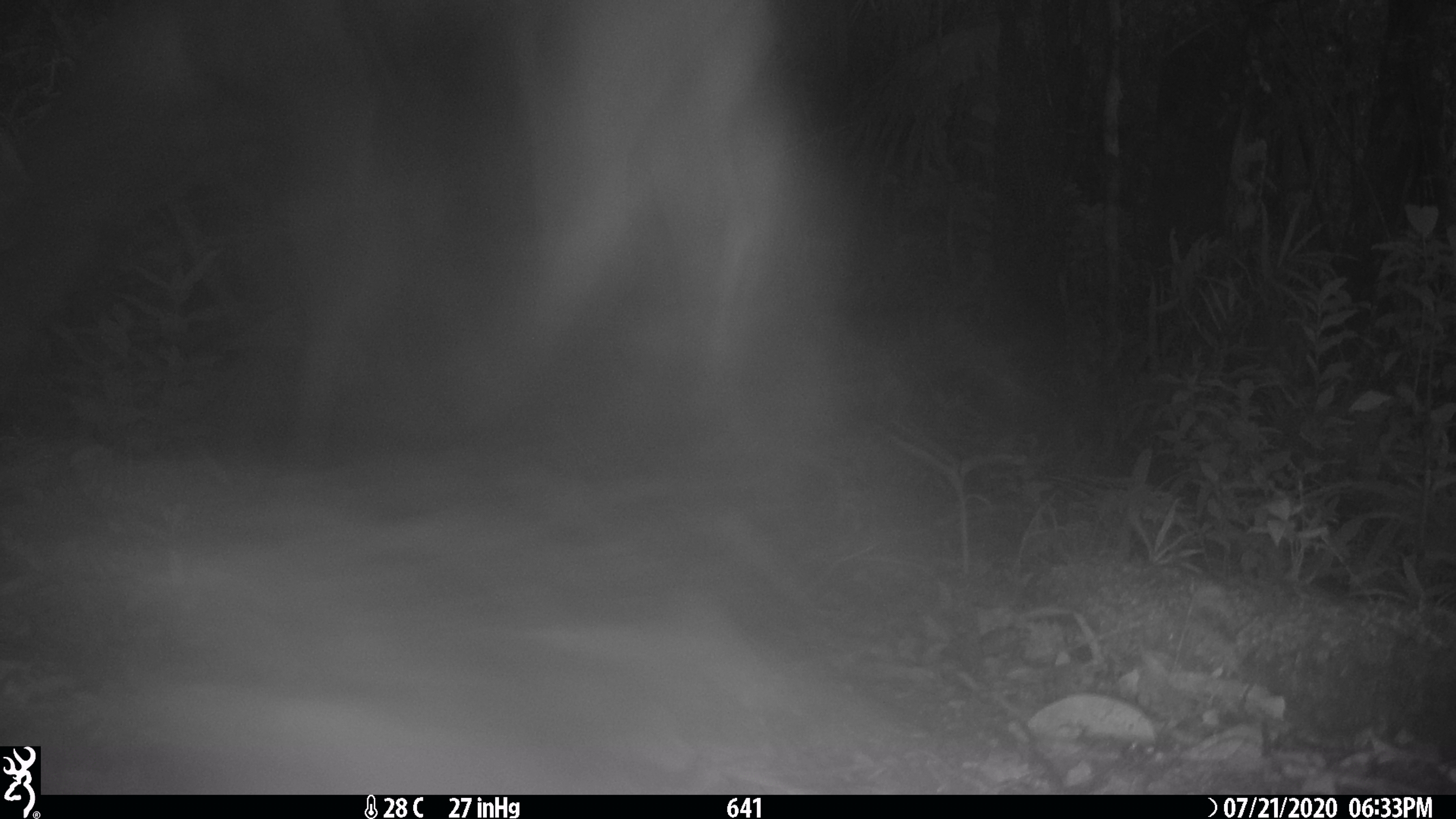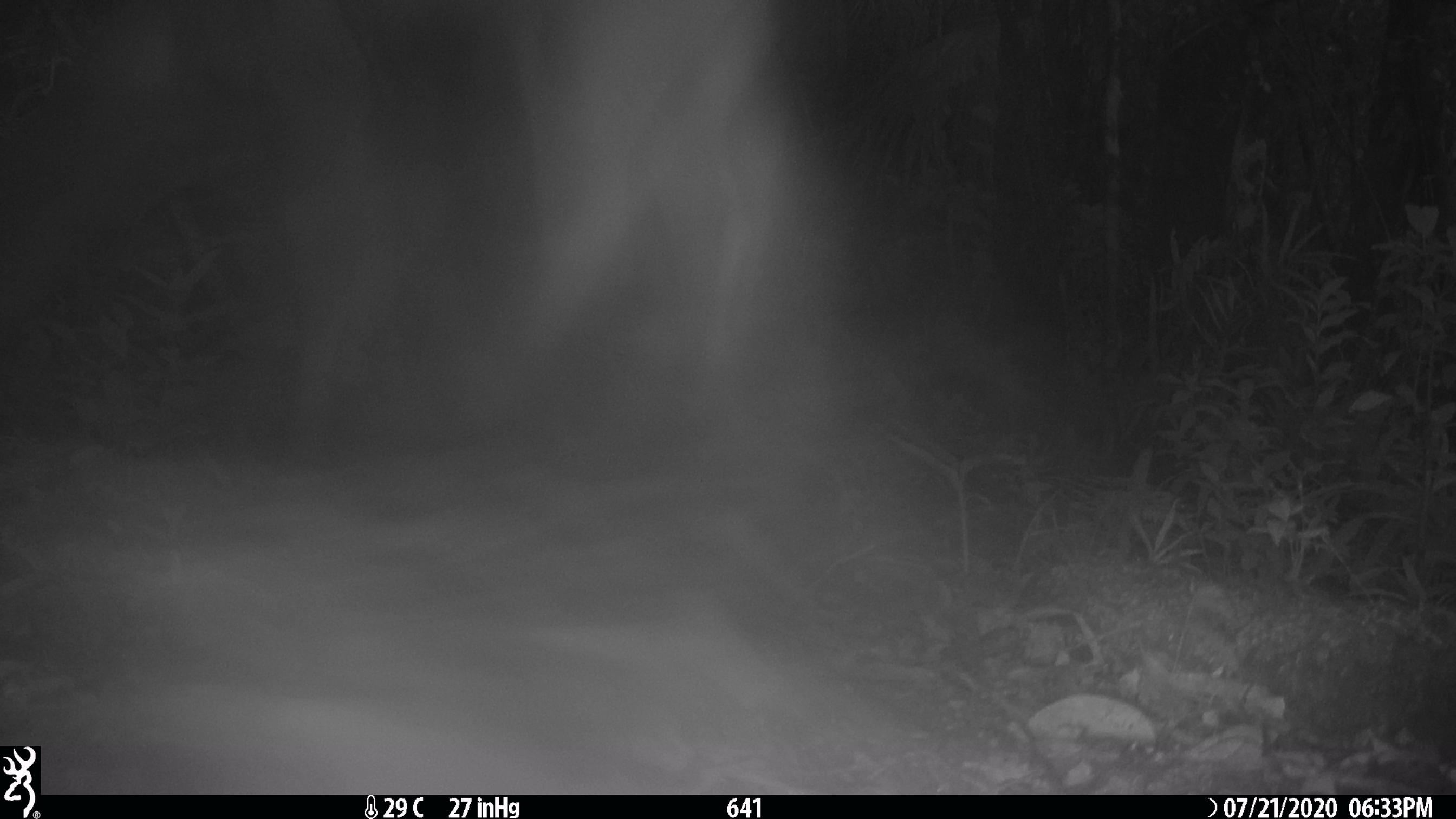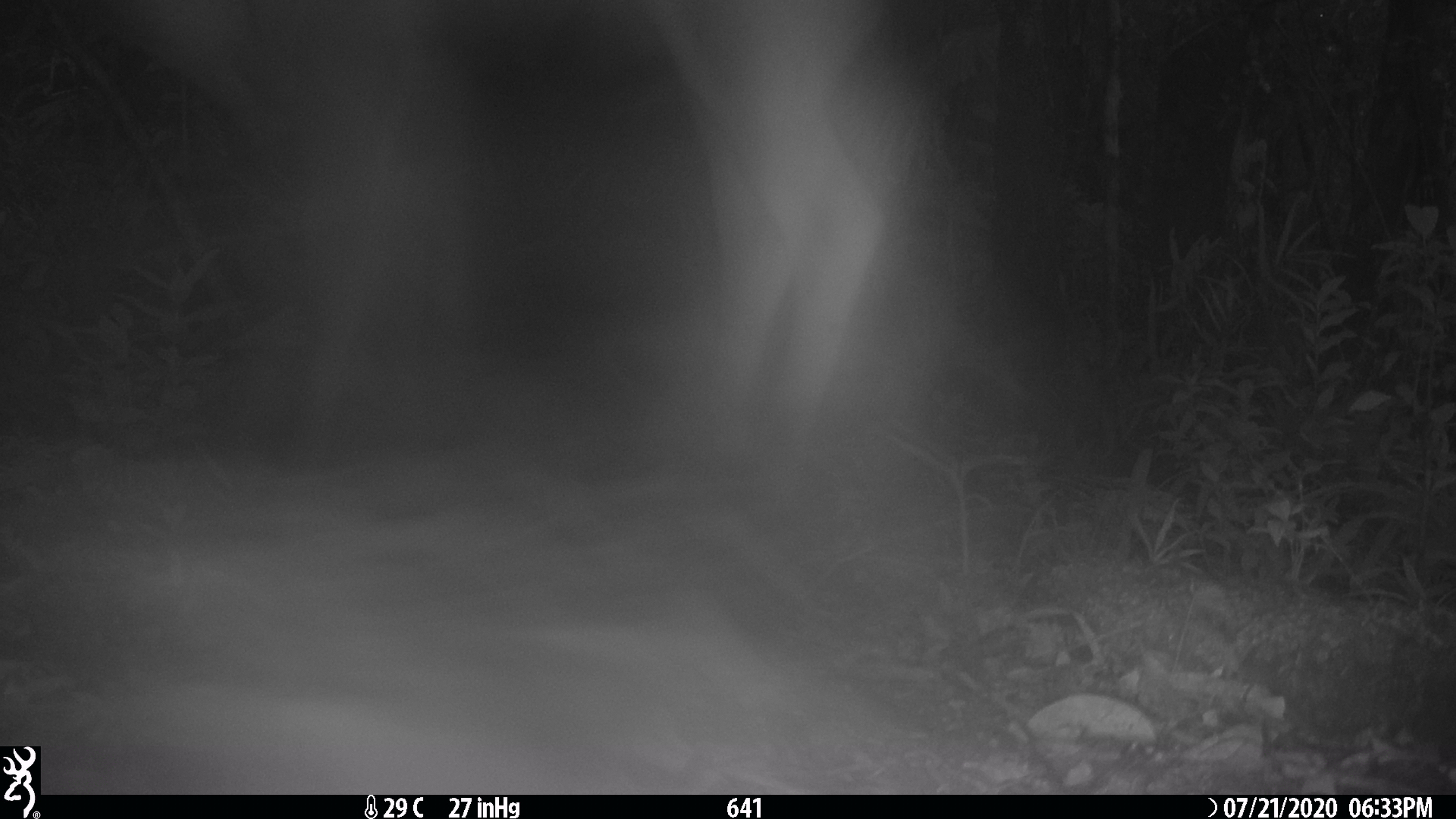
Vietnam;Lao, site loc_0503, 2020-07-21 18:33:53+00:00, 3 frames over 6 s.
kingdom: Animalia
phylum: Chordata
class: Mammalia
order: Artiodactyla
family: Cervidae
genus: Rusa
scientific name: Rusa unicolor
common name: sambar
Sambar (Rusa unicolor). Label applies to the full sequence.